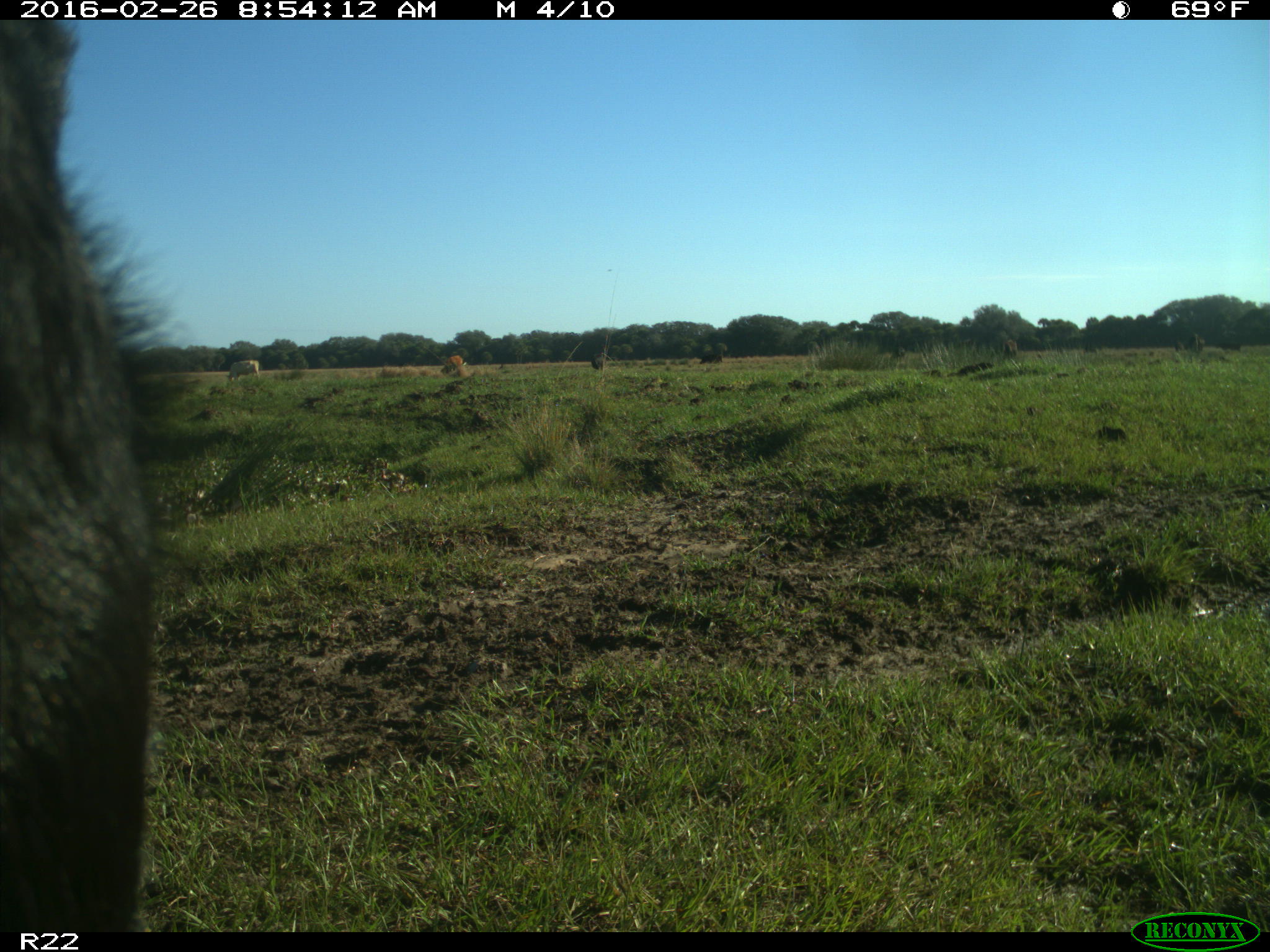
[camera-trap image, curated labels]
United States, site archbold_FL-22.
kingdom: Animalia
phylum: Chordata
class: Mammalia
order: Artiodactyla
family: Bovidae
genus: Bos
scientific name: Bos taurus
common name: domestic cow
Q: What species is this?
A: Bos taurus (domestic cow).